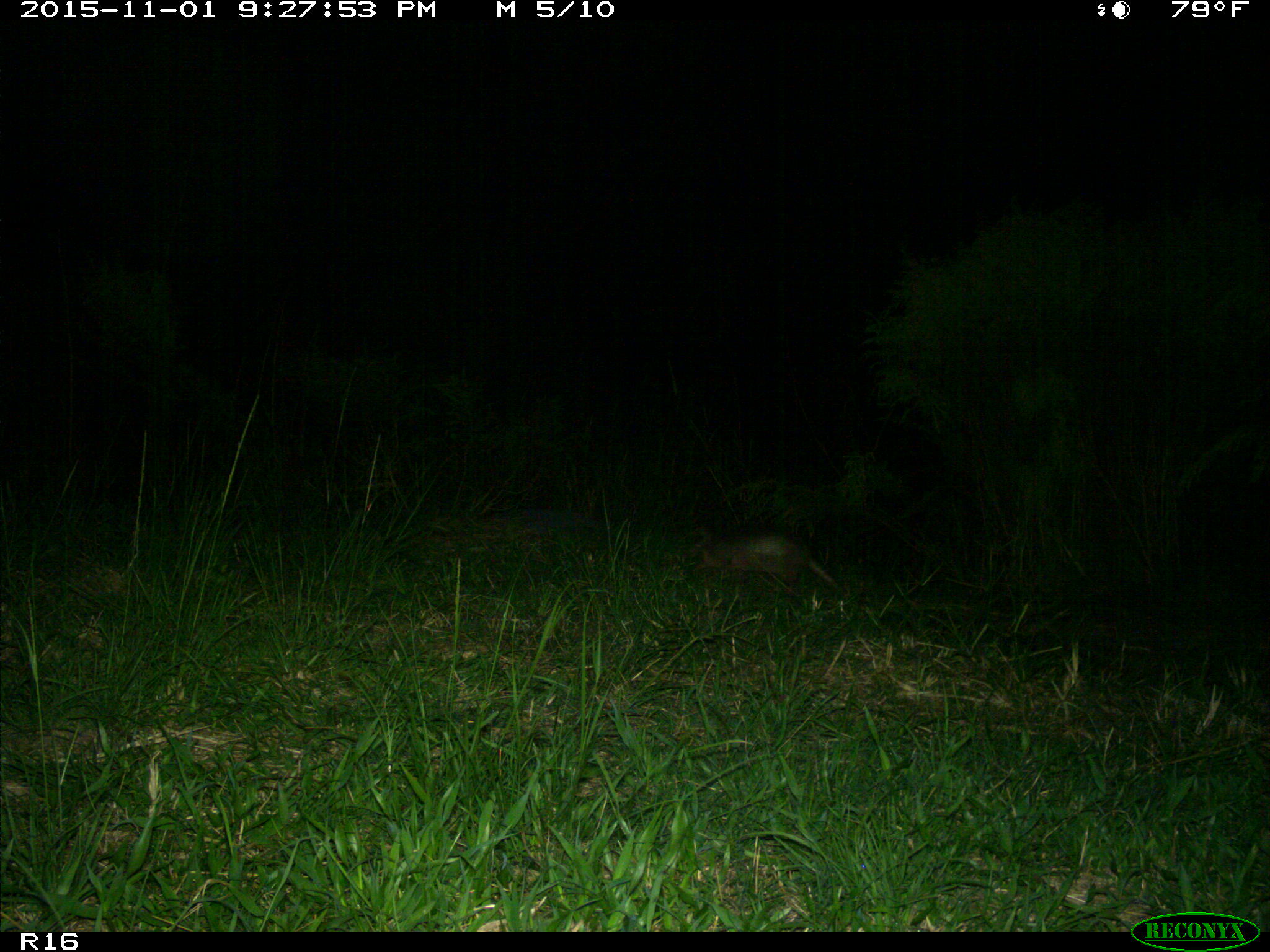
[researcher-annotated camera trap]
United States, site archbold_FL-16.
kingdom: Animalia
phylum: Chordata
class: Mammalia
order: Cingulata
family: Dasypodidae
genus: Dasypus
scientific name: Dasypus novemcinctus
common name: nine-banded armadillo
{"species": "Dasypus novemcinctus (nine-banded armadillo)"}